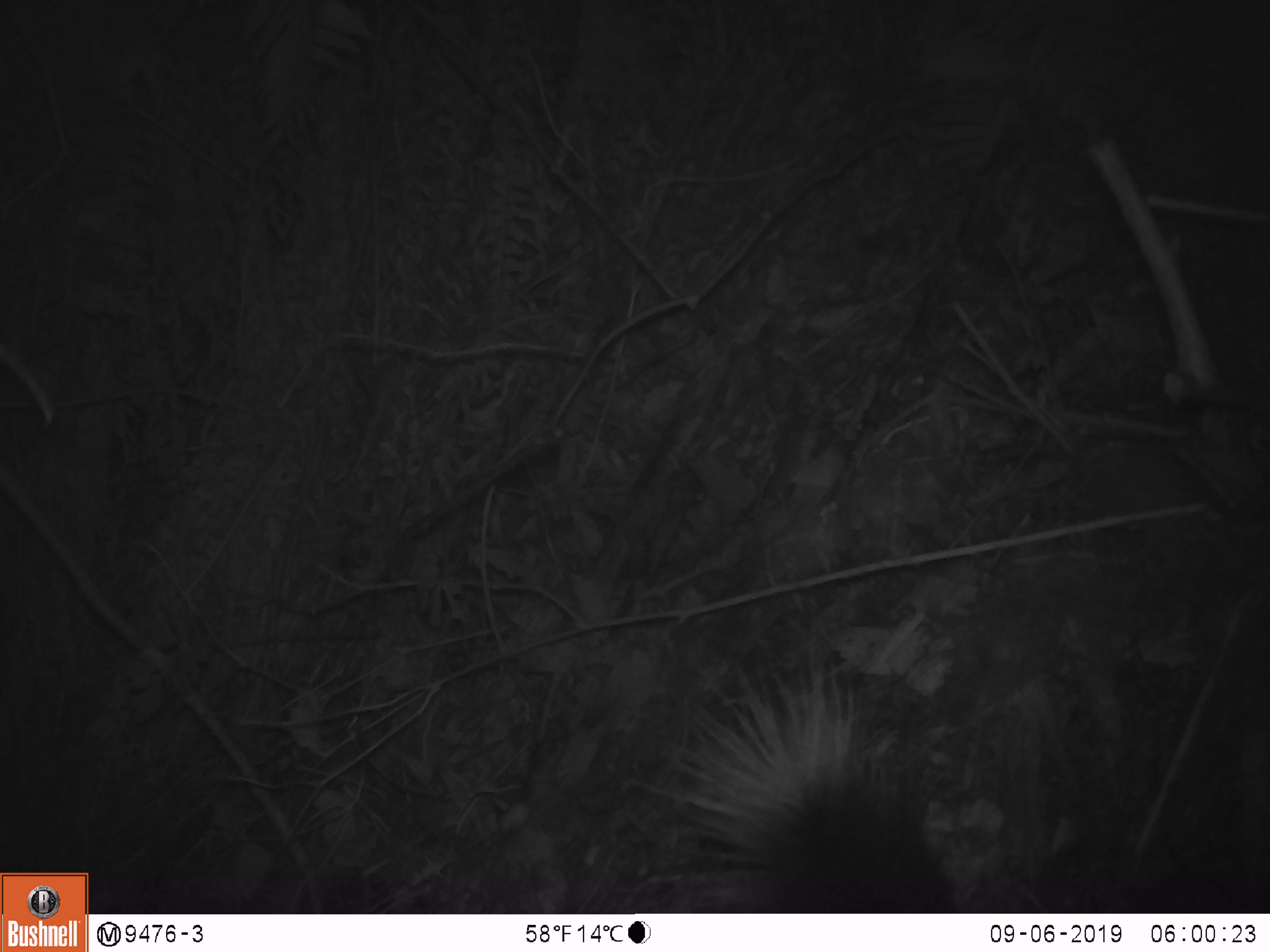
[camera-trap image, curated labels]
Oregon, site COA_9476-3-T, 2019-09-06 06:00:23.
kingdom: Animalia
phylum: Chordata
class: Mammalia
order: Carnivora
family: Mephitidae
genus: Spilogale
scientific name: Spilogale gracilis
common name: western spotted skunk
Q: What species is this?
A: Western spotted skunk (Spilogale gracilis).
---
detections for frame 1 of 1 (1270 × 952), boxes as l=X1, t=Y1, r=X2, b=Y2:
western spotted skunk: l=665, t=672, r=976, b=907